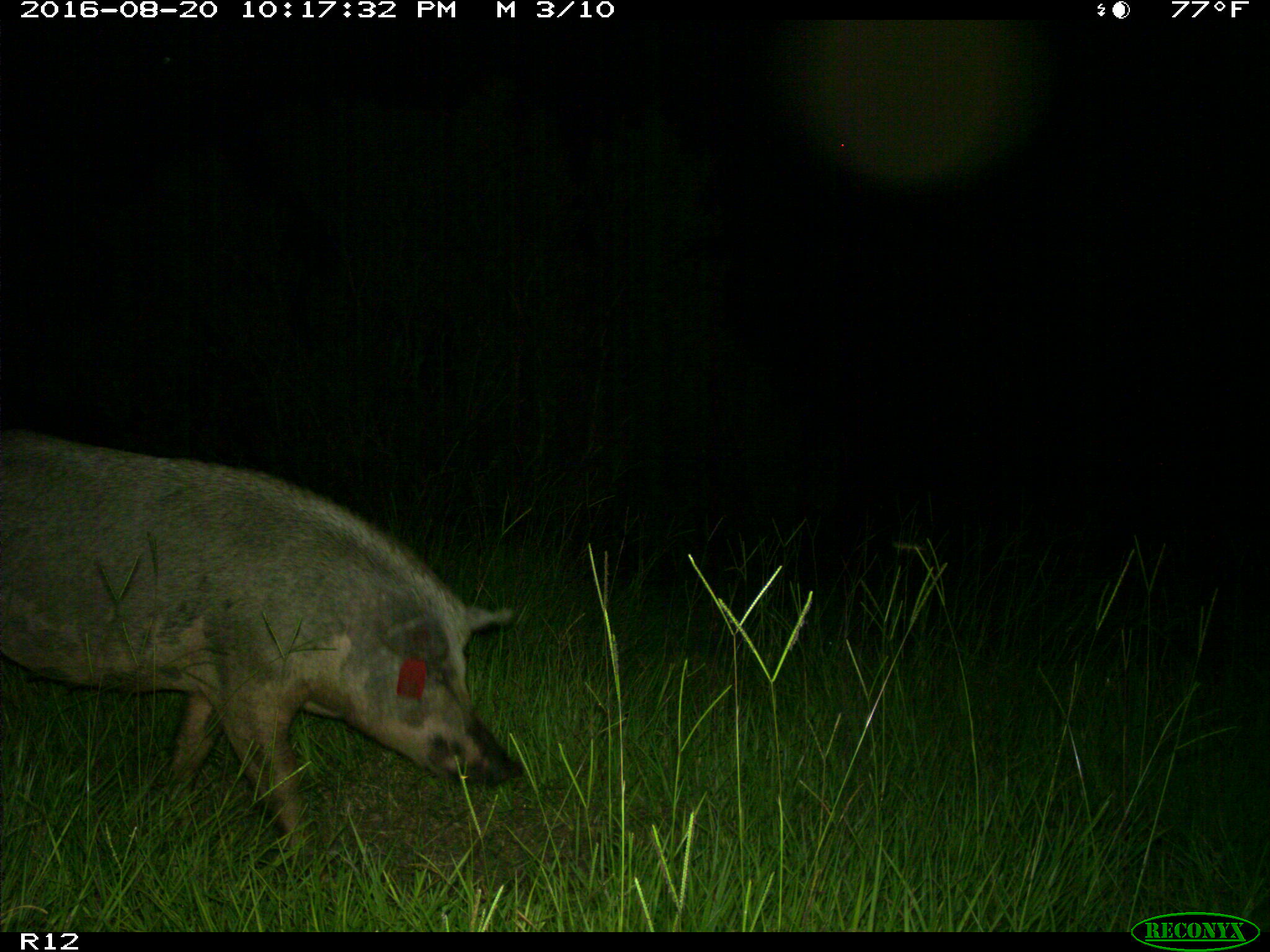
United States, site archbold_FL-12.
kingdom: Animalia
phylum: Chordata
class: Mammalia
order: Artiodactyla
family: Suidae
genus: Sus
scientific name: Sus scrofa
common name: wild boar